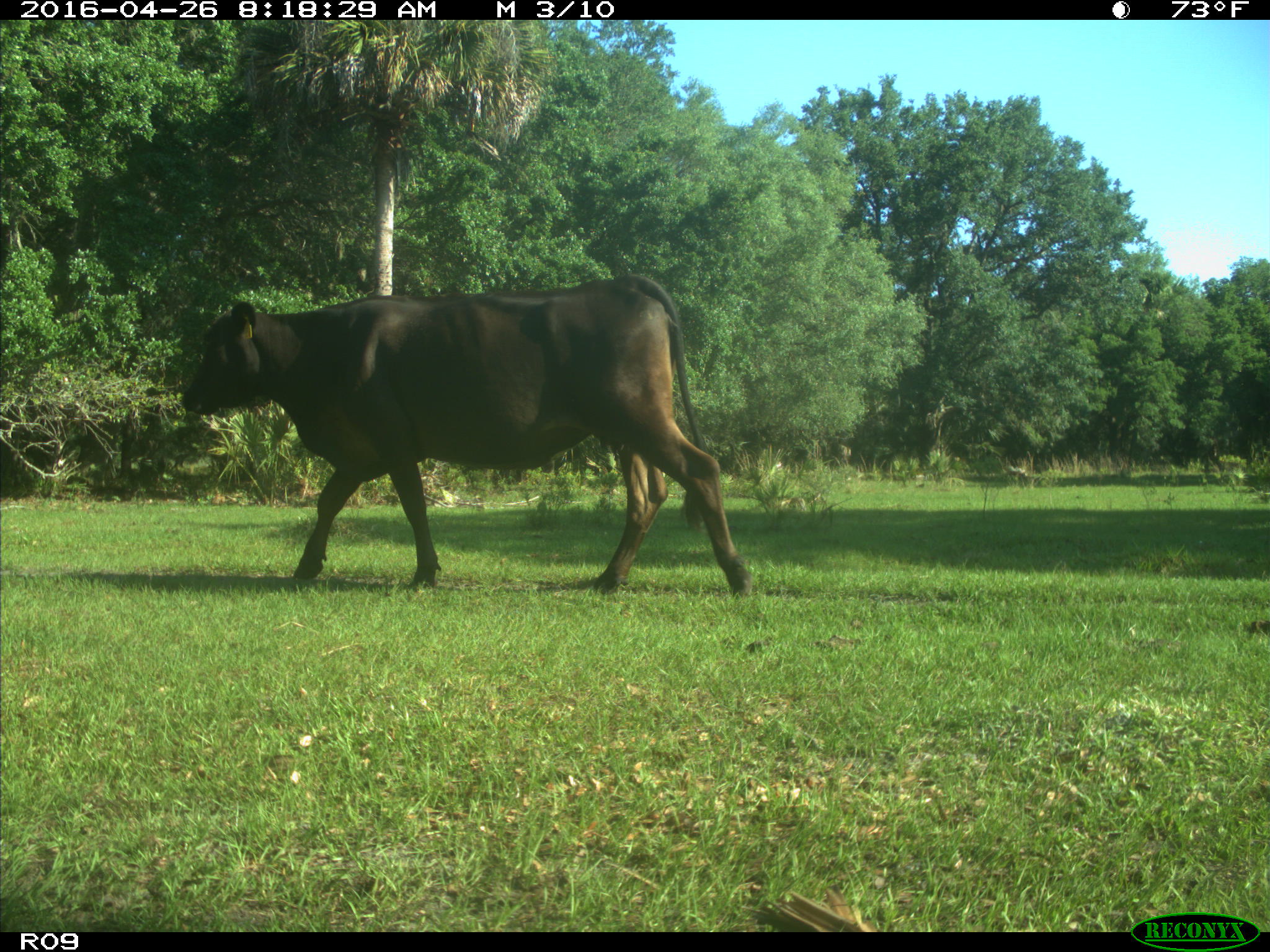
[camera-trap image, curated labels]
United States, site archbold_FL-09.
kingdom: Animalia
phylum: Chordata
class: Mammalia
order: Artiodactyla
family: Bovidae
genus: Bos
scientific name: Bos taurus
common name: domestic cow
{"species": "Bos taurus (domestic cow)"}